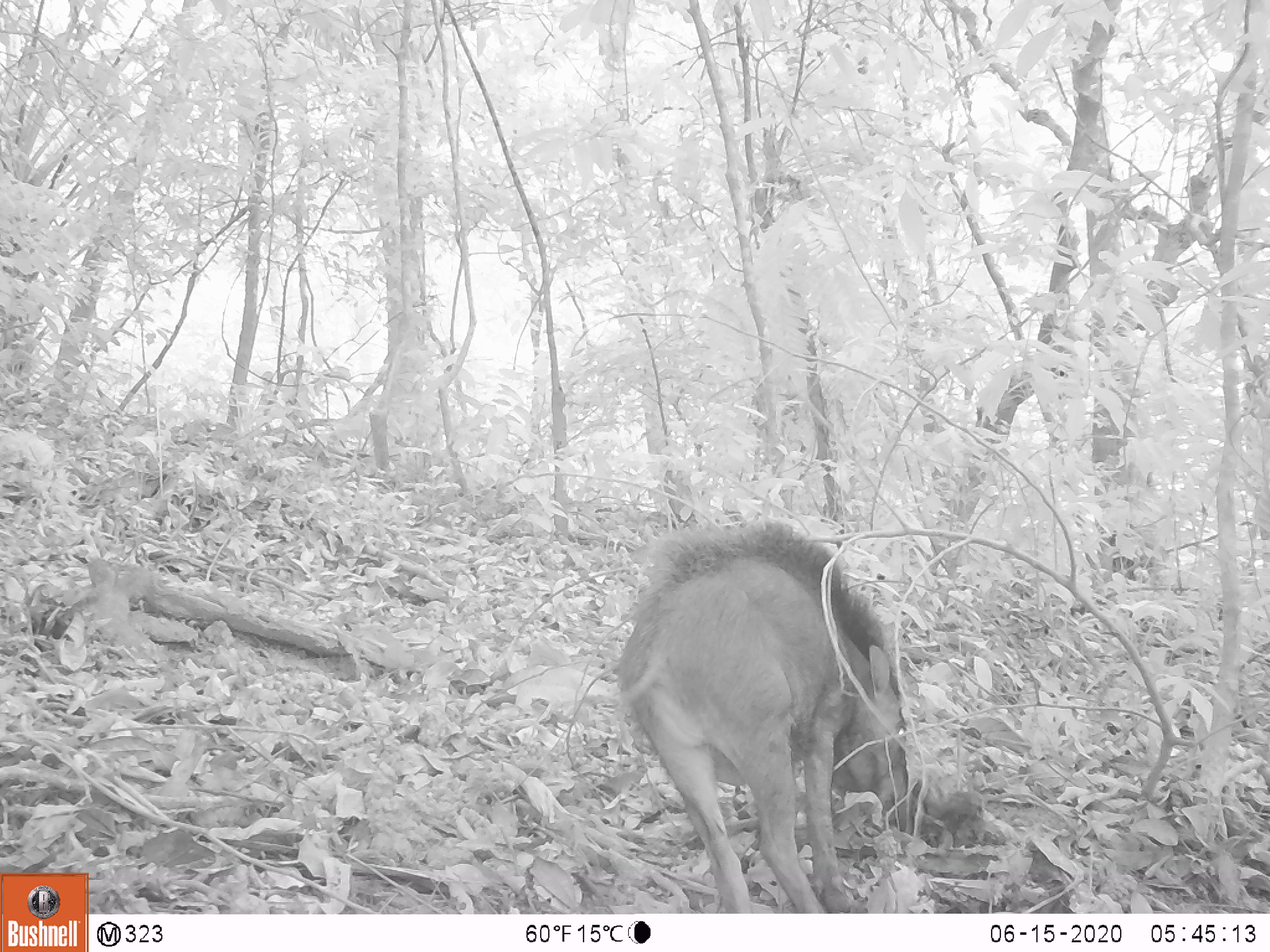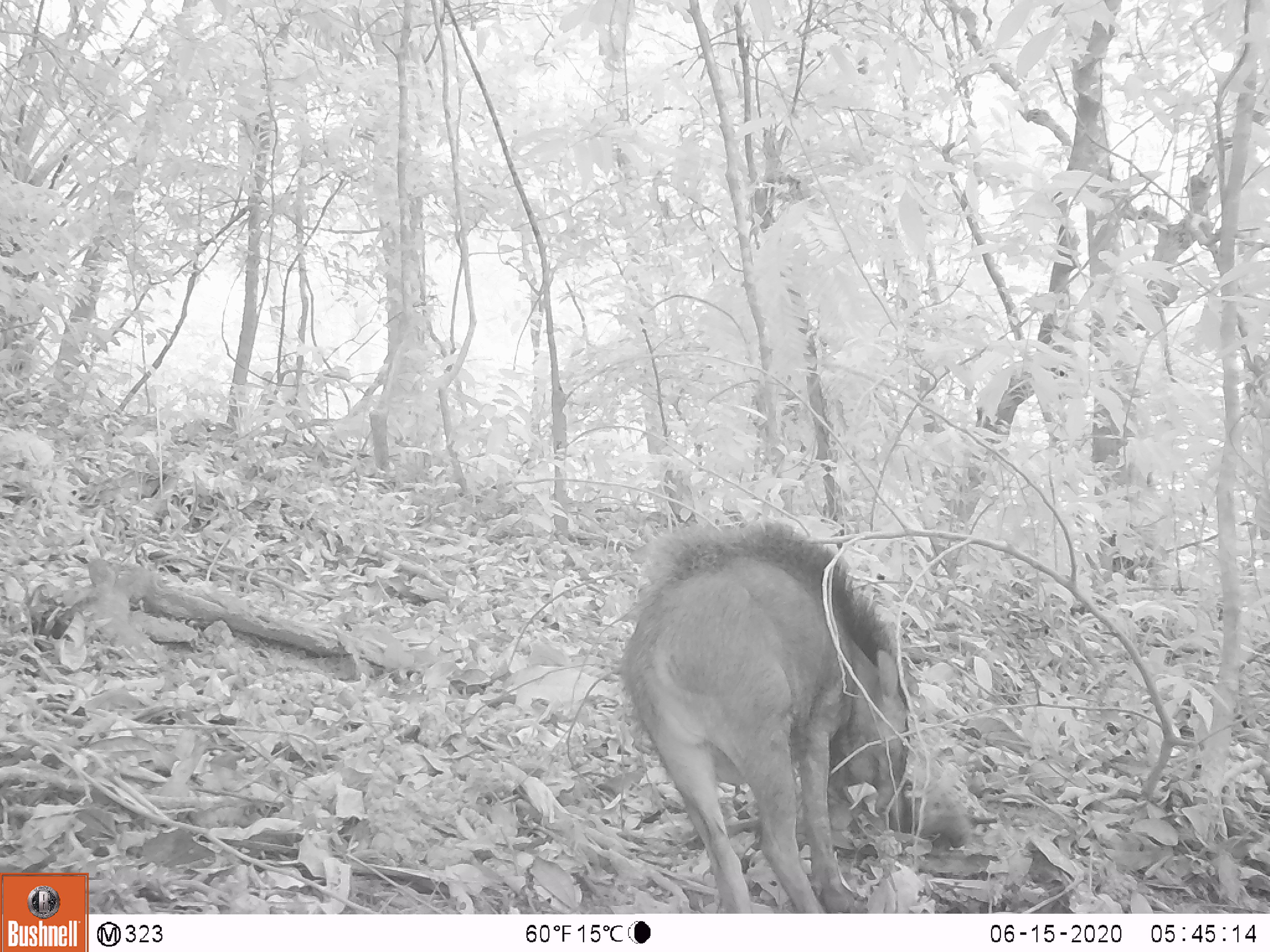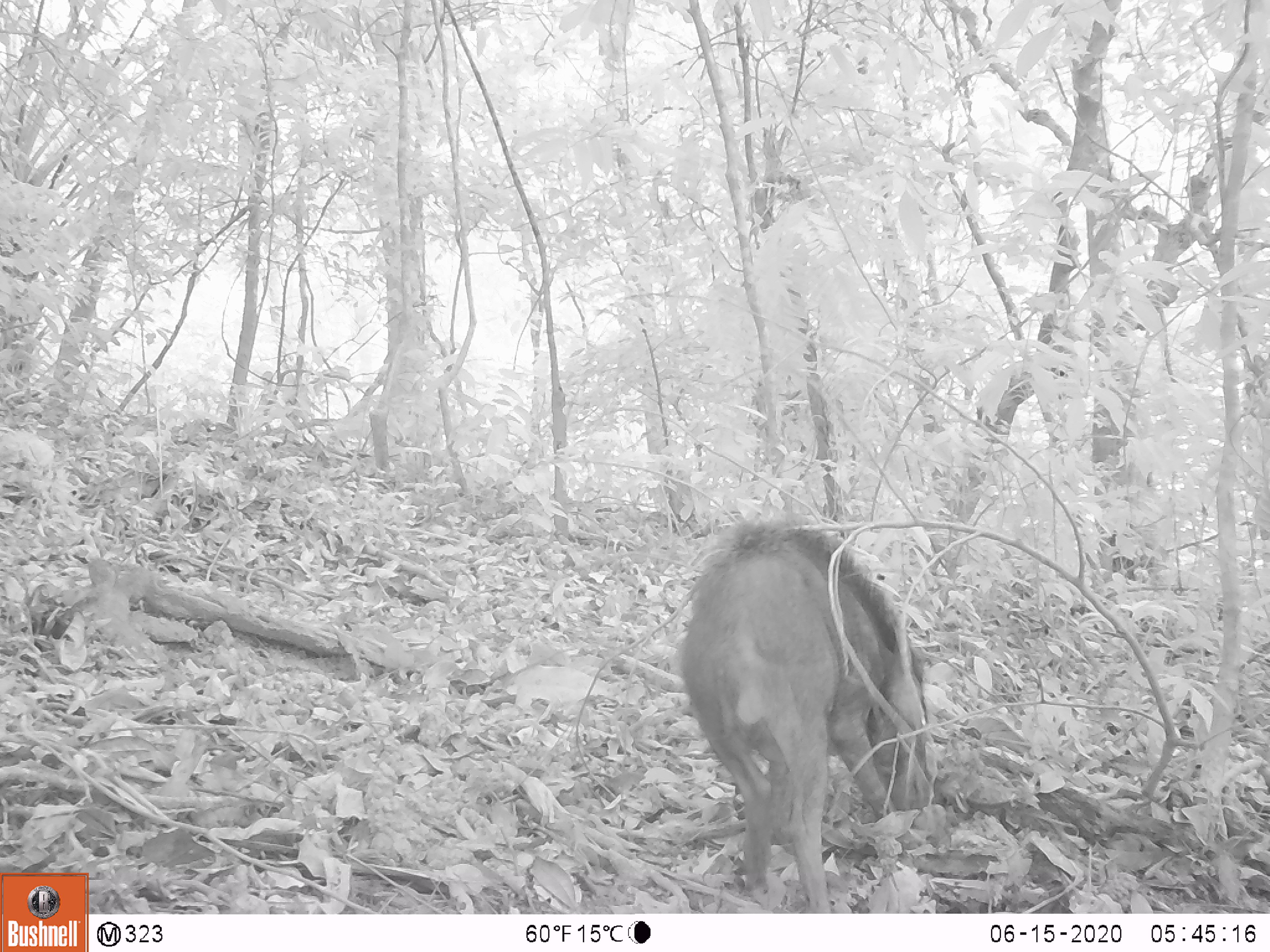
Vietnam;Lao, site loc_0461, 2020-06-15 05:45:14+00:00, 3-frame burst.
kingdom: Animalia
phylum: Chordata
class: Mammalia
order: Artiodactyla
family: Suidae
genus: Sus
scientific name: Sus scrofa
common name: eurasian wild pig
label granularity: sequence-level